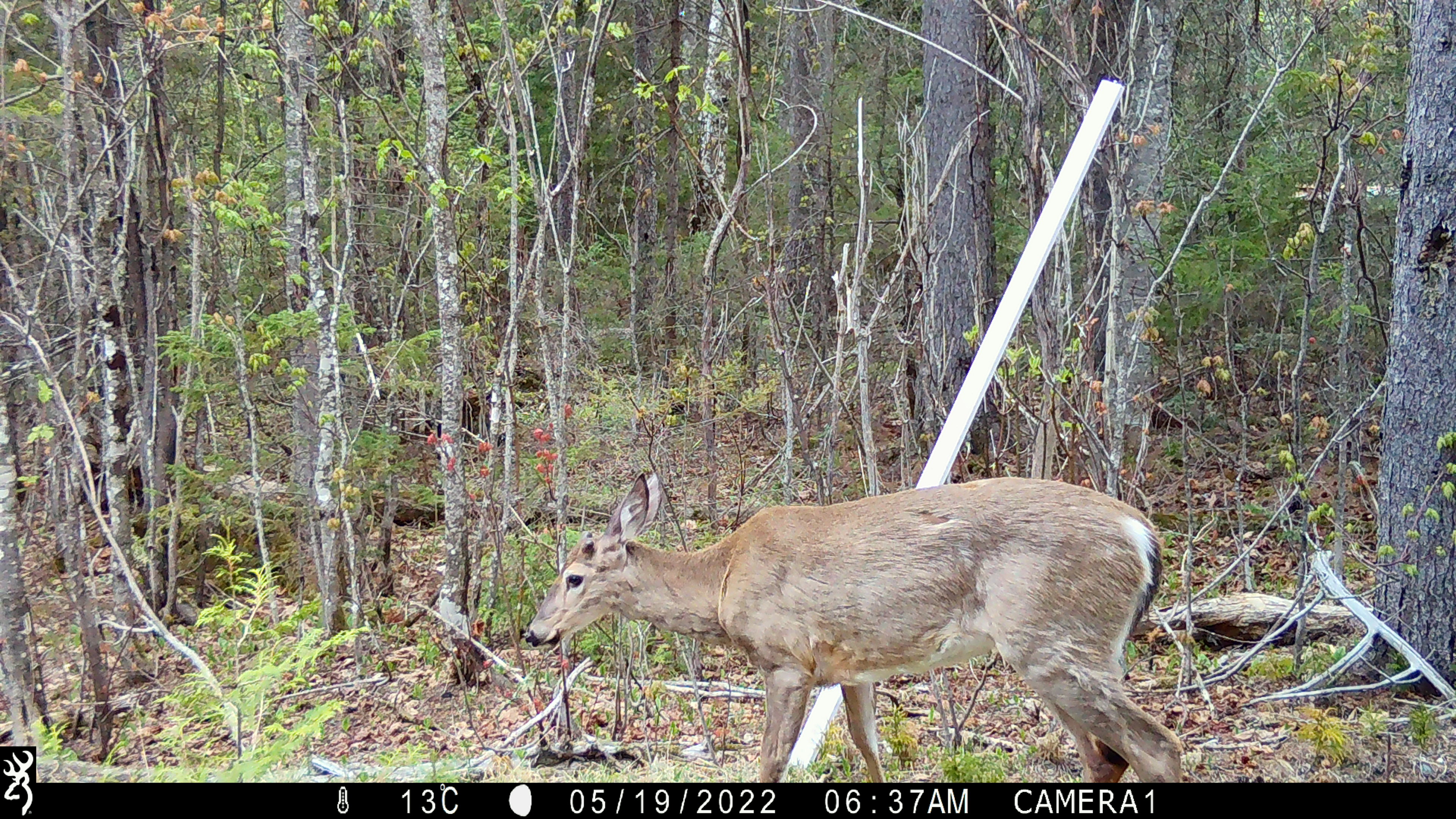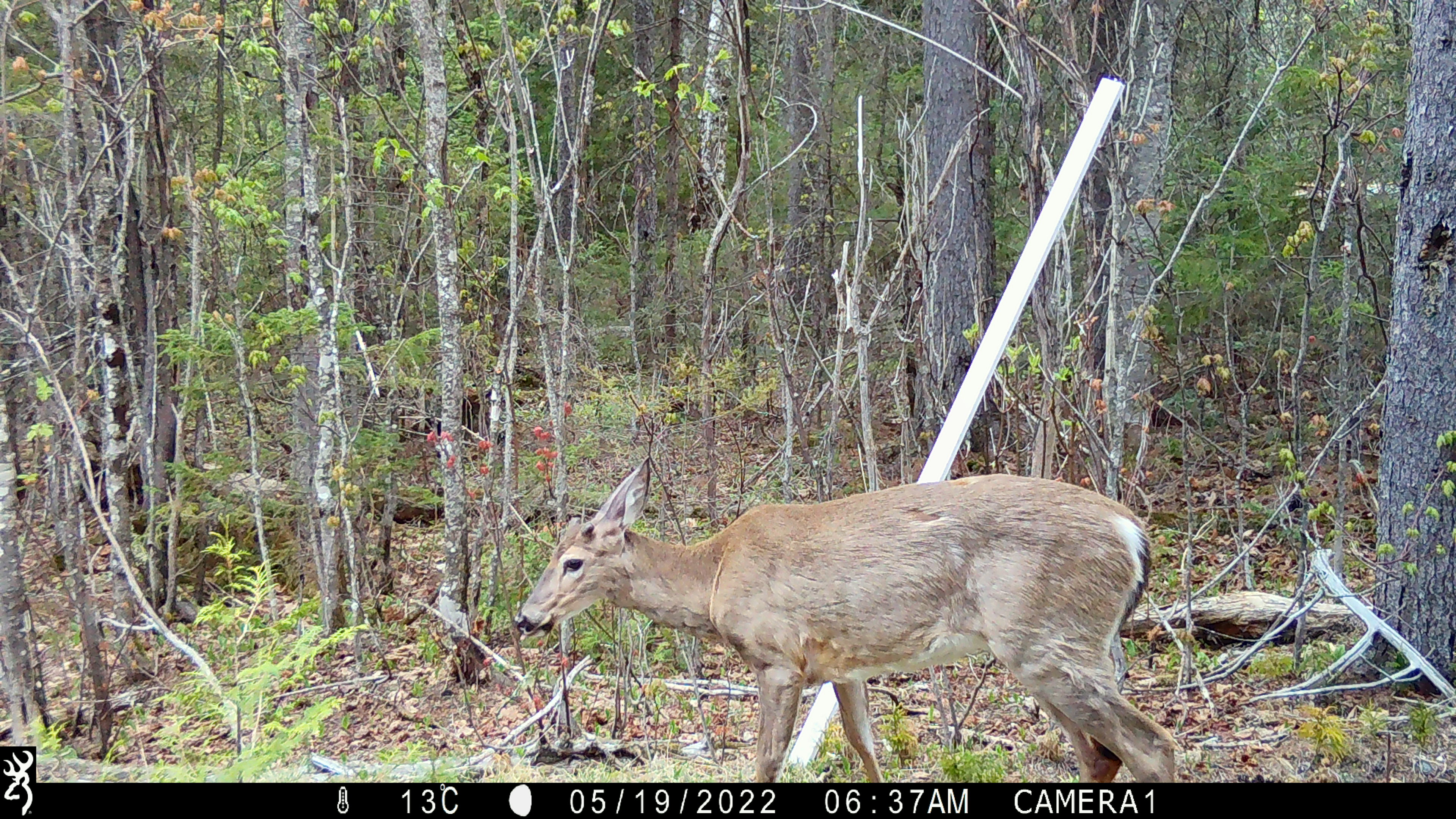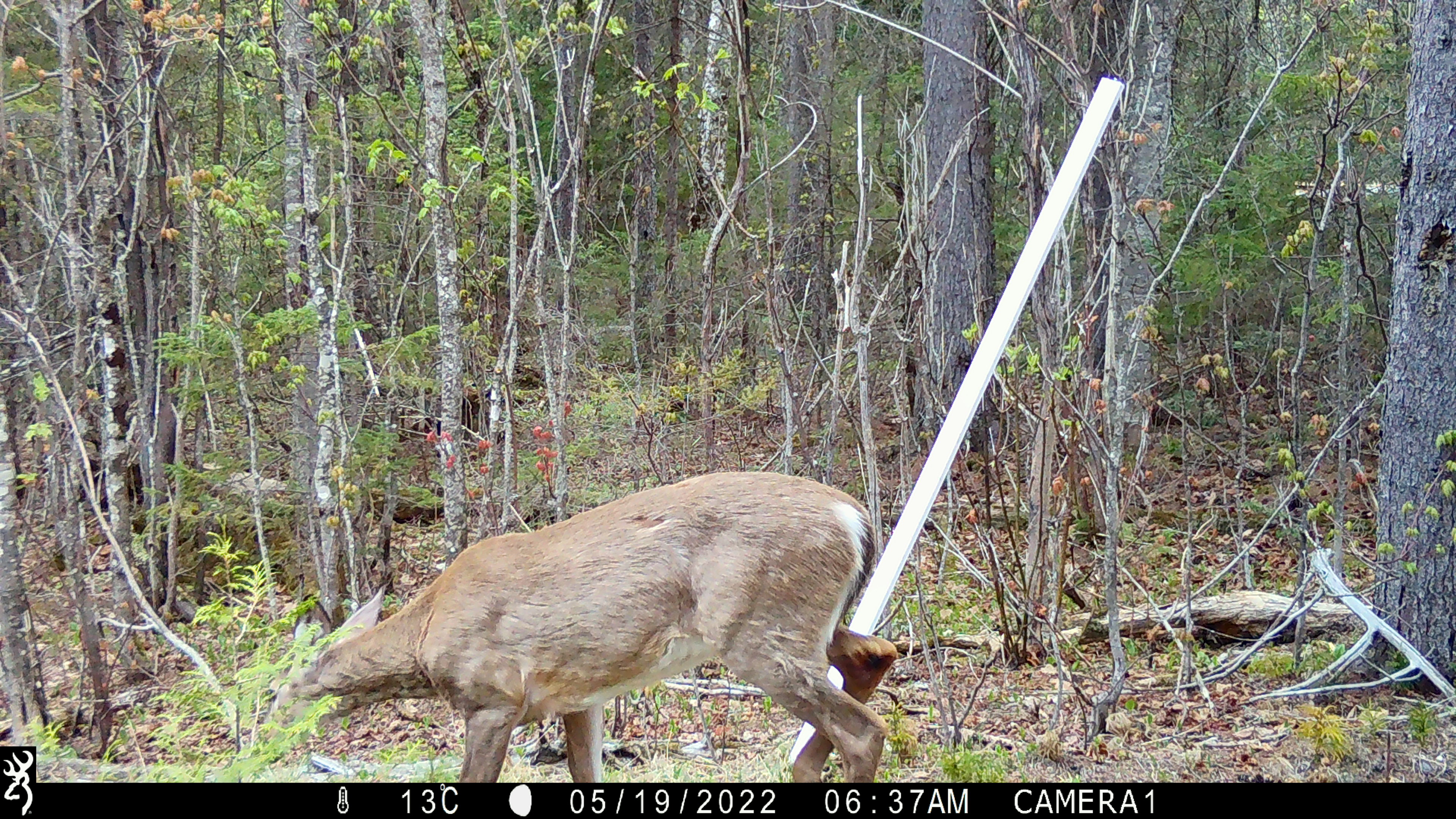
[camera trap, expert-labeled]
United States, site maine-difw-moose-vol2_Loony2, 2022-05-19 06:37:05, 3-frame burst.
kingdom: Animalia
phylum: Chordata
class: Mammalia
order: Artiodactyla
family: Cervidae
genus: Odocoileus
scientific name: Odocoileus virginianus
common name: white-tailed deer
White-tailed deer (Odocoileus virginianus).